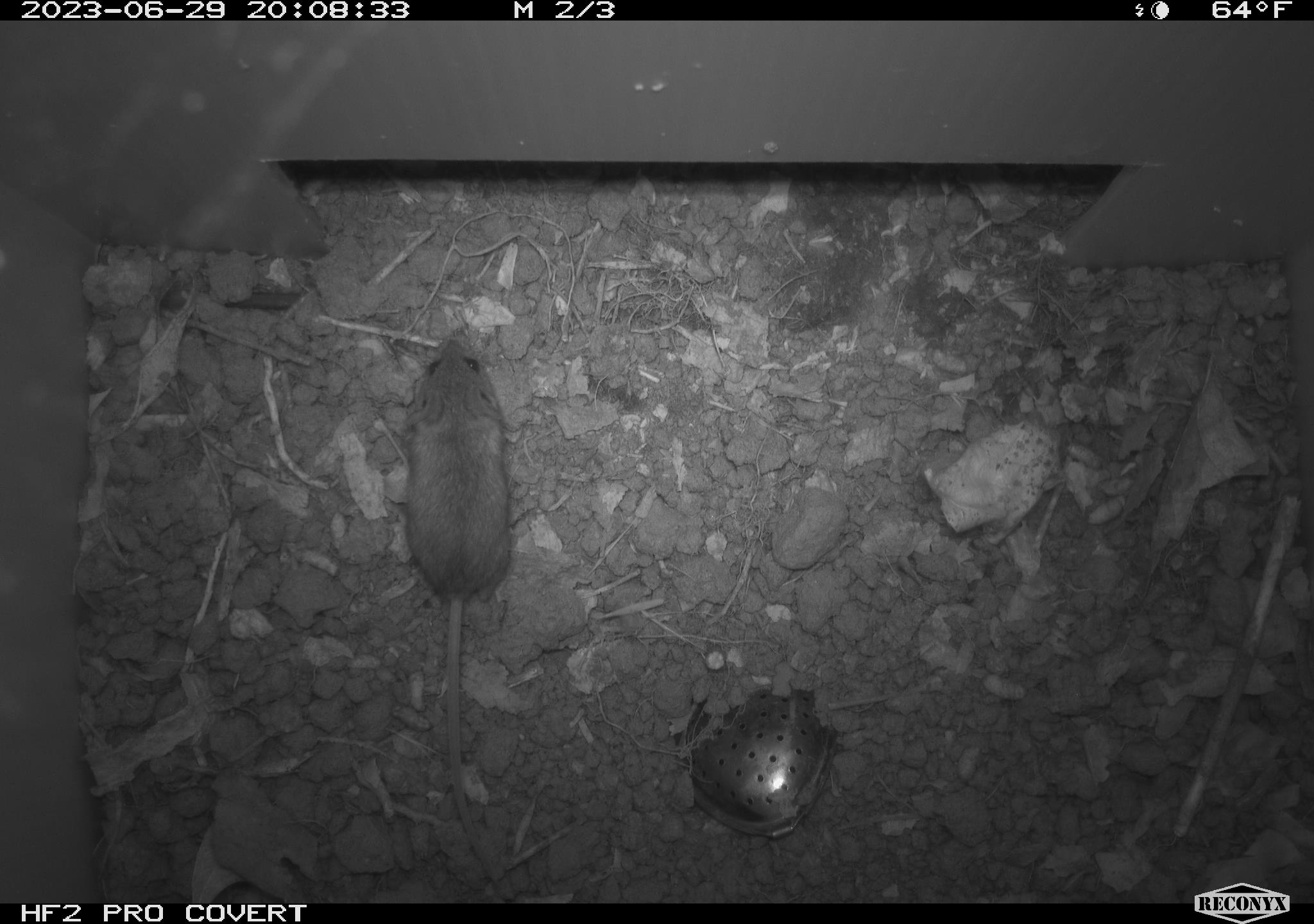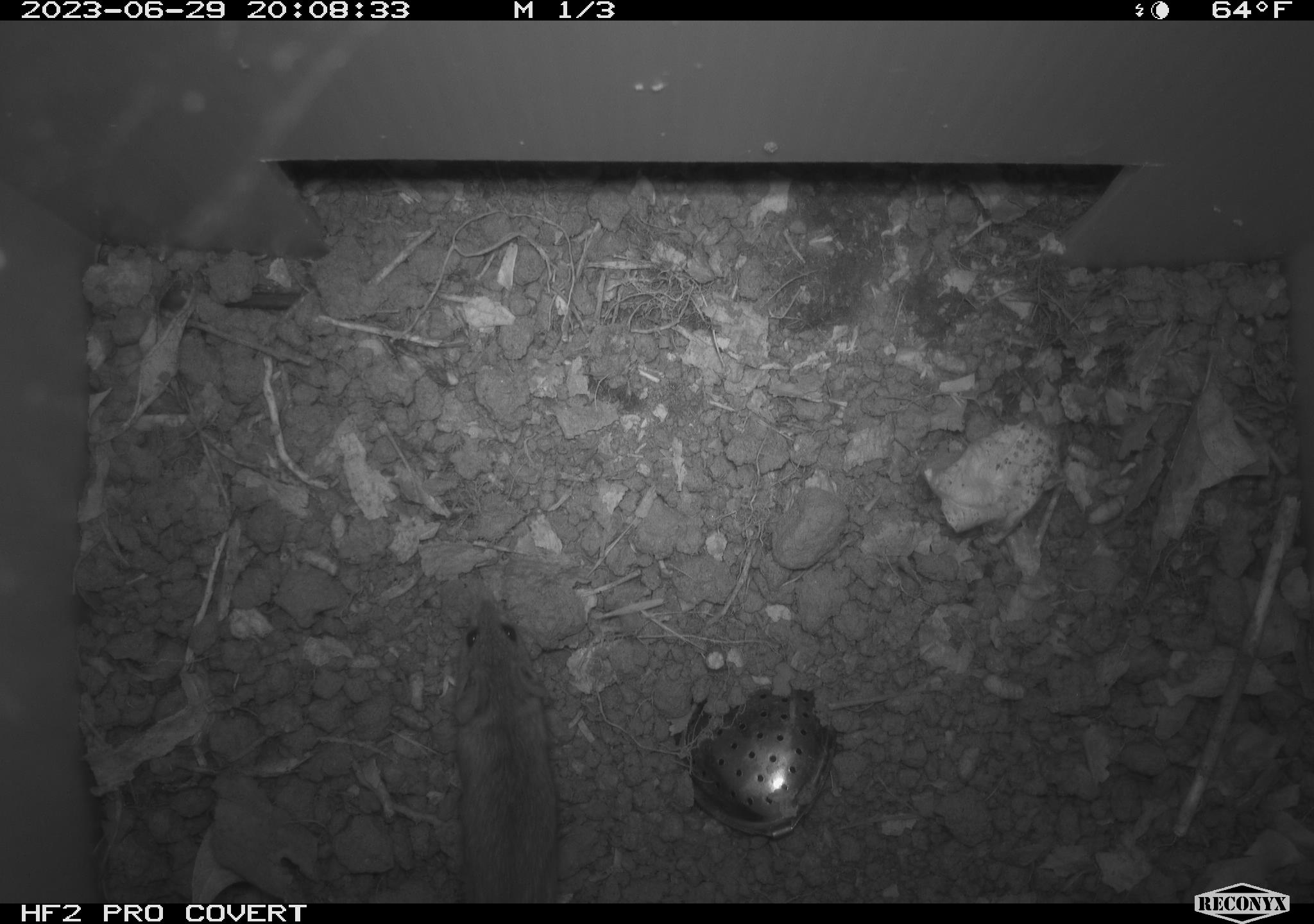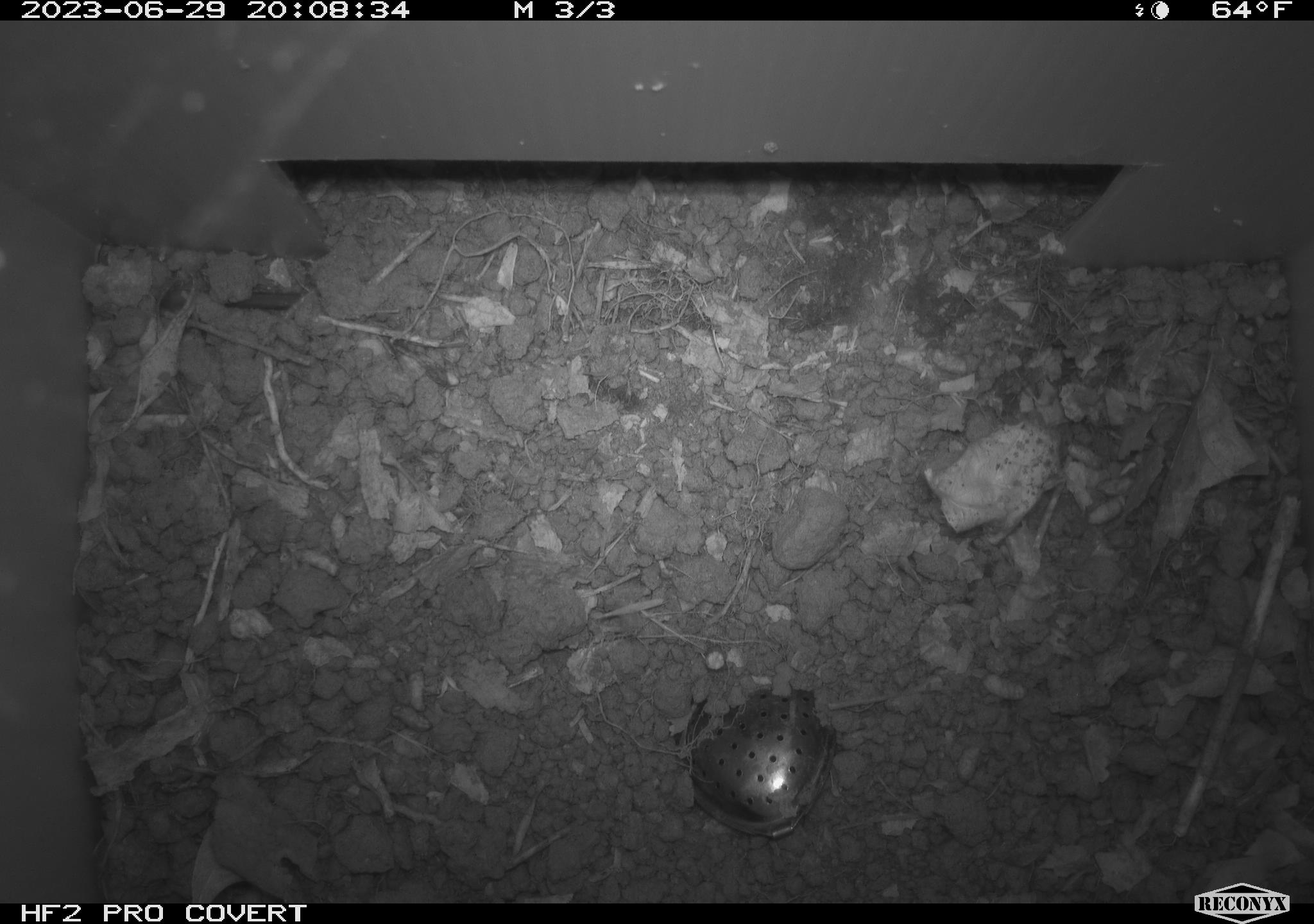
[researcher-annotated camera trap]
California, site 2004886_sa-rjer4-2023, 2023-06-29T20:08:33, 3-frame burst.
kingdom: Animalia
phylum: Chordata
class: Mammalia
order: Rodentia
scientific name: Rodentia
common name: mouse species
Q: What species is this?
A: Mouse species (Rodentia).